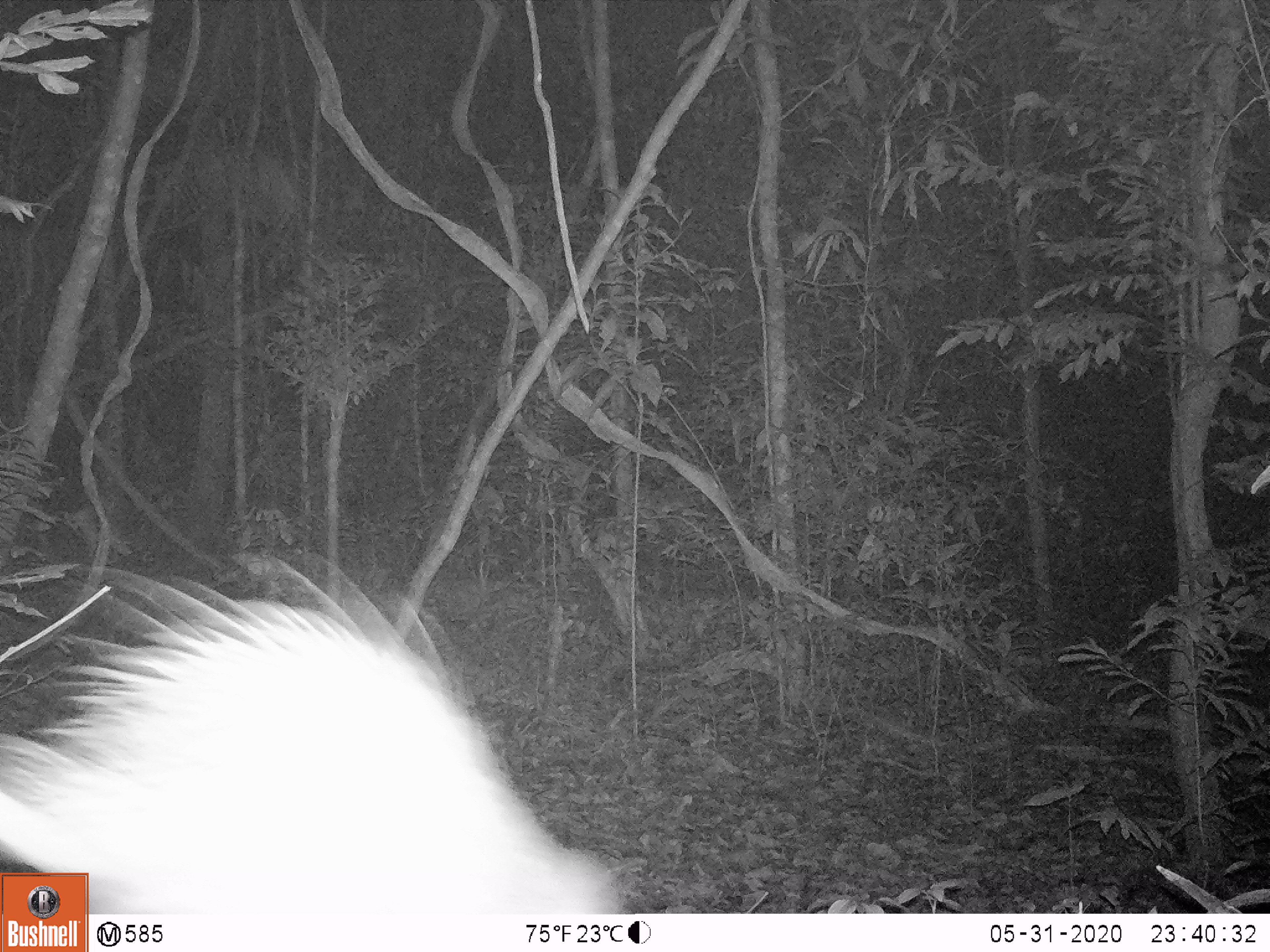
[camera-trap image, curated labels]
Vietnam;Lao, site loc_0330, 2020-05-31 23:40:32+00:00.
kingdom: Animalia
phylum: Chordata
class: Mammalia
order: Rodentia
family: Hystricidae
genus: Atherurus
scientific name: Atherurus macrourus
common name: asiatic brush-tailed porcupine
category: asiatic brush tailed porcupine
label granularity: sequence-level